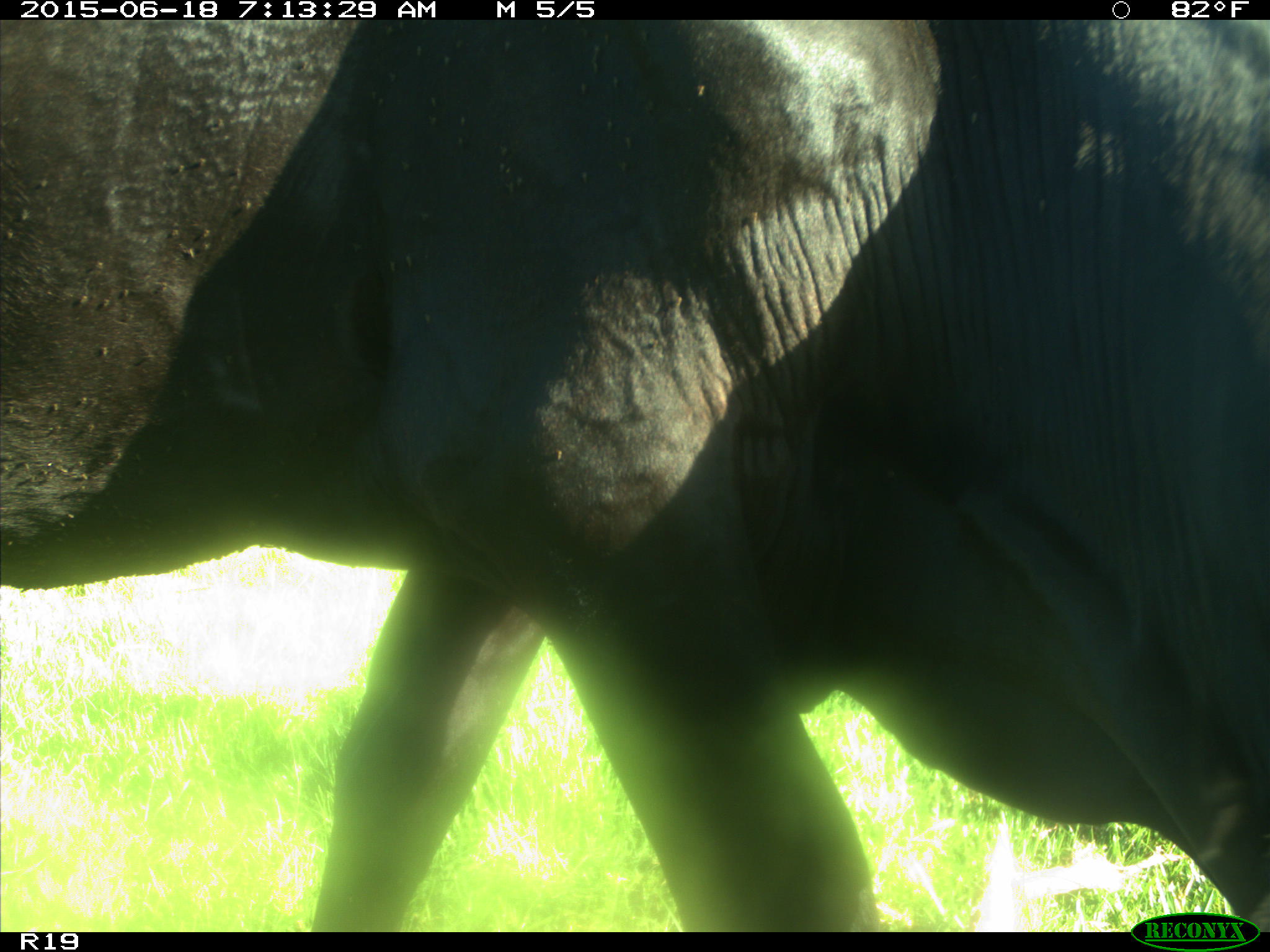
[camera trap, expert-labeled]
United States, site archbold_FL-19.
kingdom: Animalia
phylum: Chordata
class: Mammalia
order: Artiodactyla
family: Bovidae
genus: Bos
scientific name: Bos taurus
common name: domestic cow